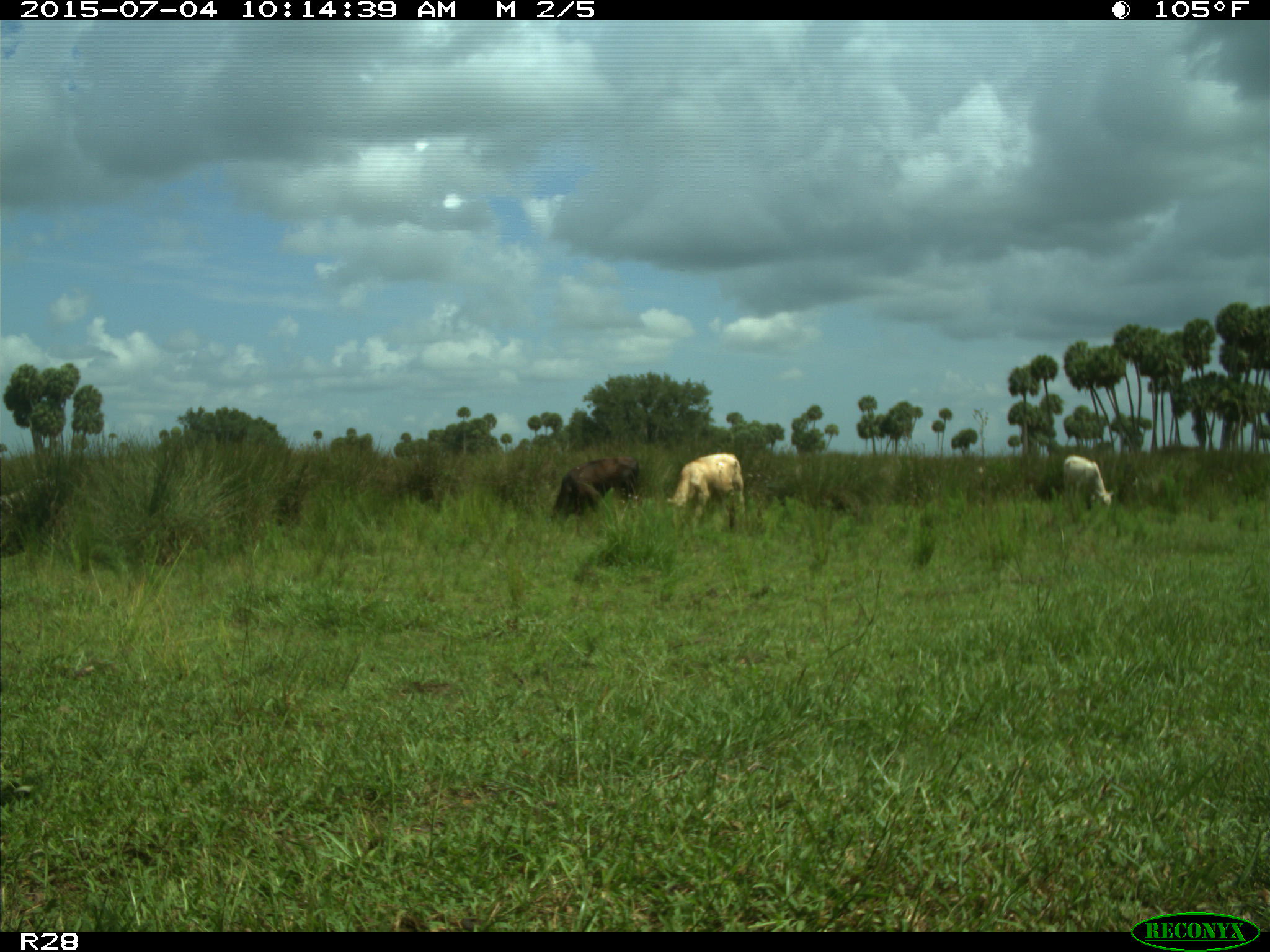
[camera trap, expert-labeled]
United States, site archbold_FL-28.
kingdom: Animalia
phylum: Chordata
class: Mammalia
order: Artiodactyla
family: Bovidae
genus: Bos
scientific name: Bos taurus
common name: domestic cow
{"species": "Bos taurus (domestic cow)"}